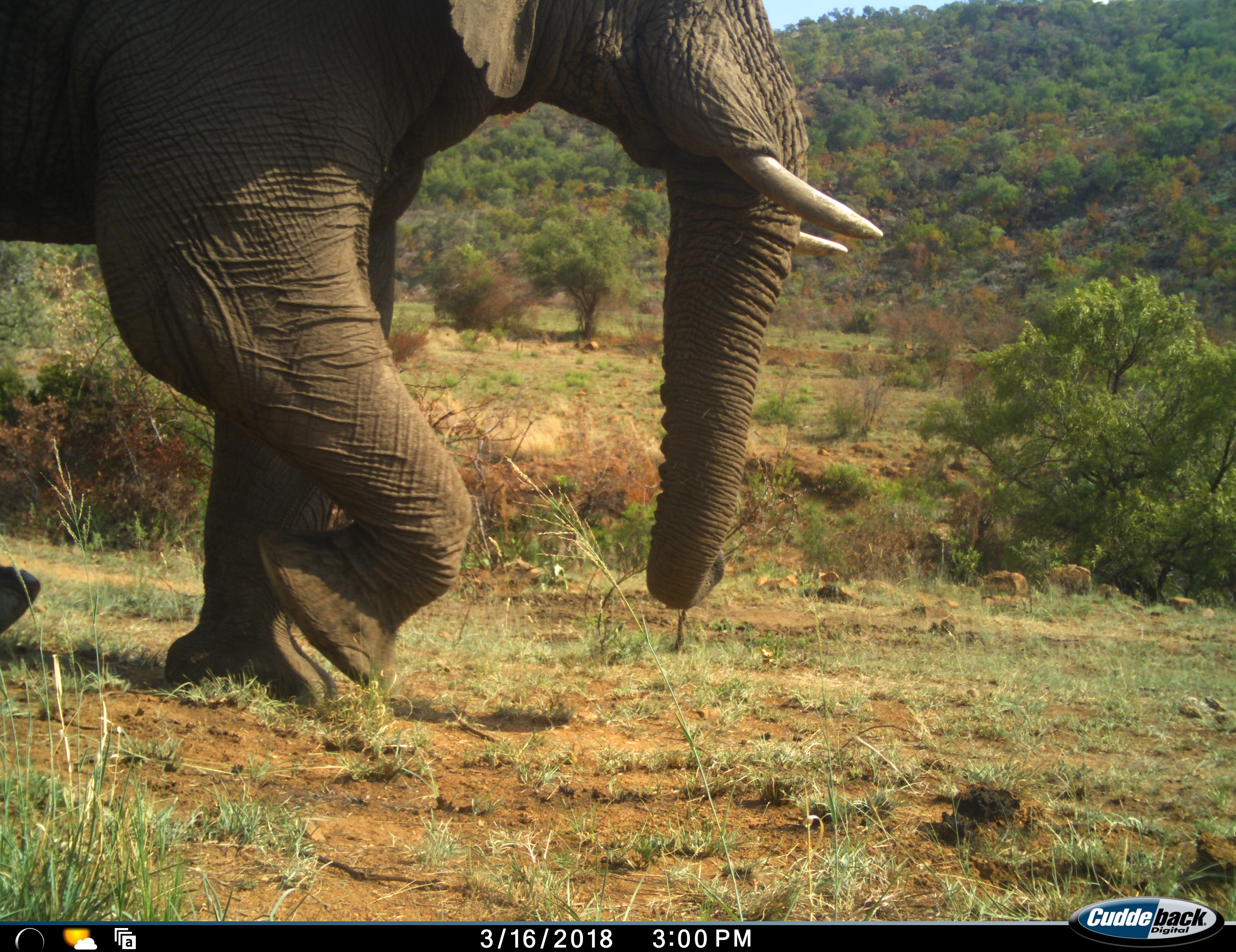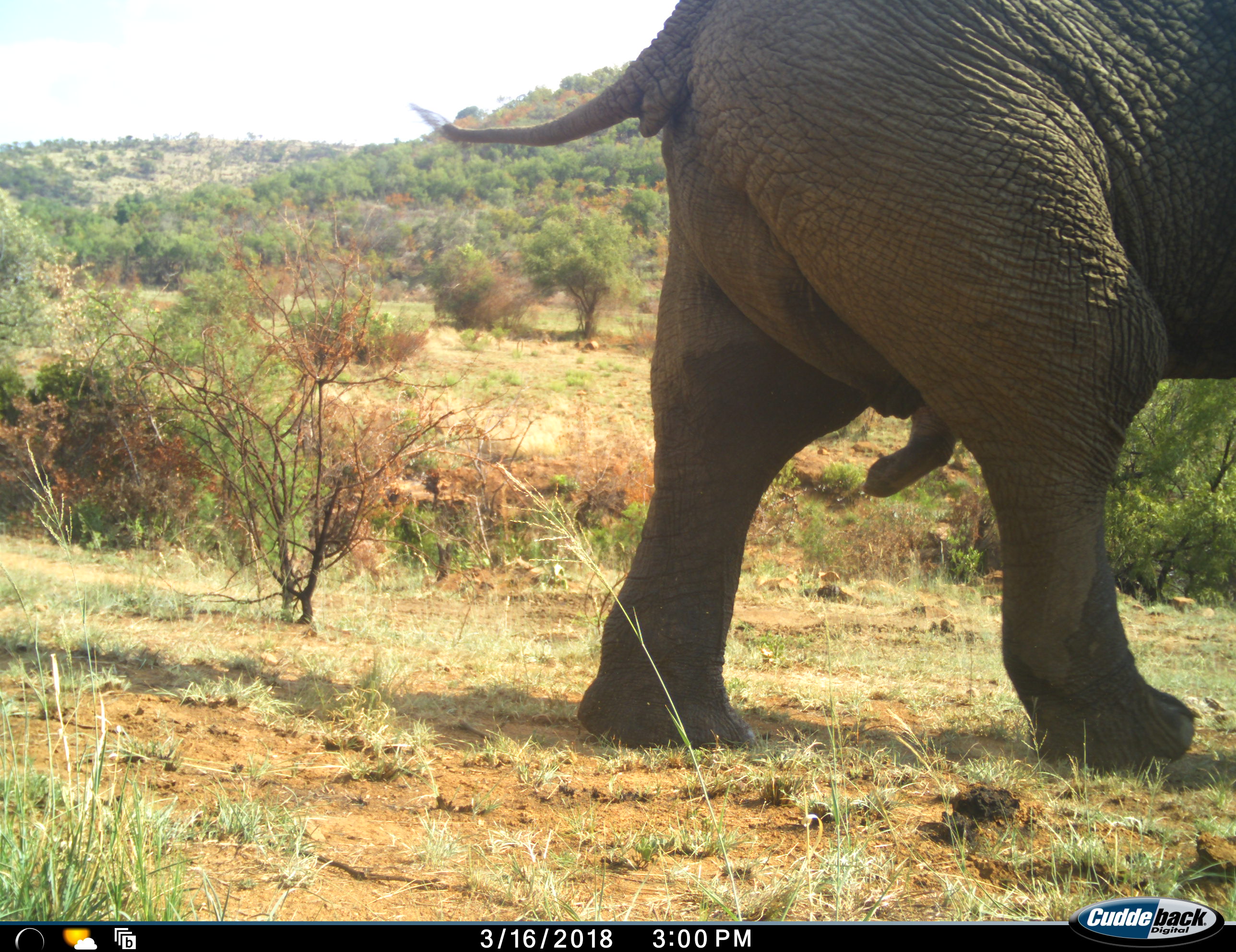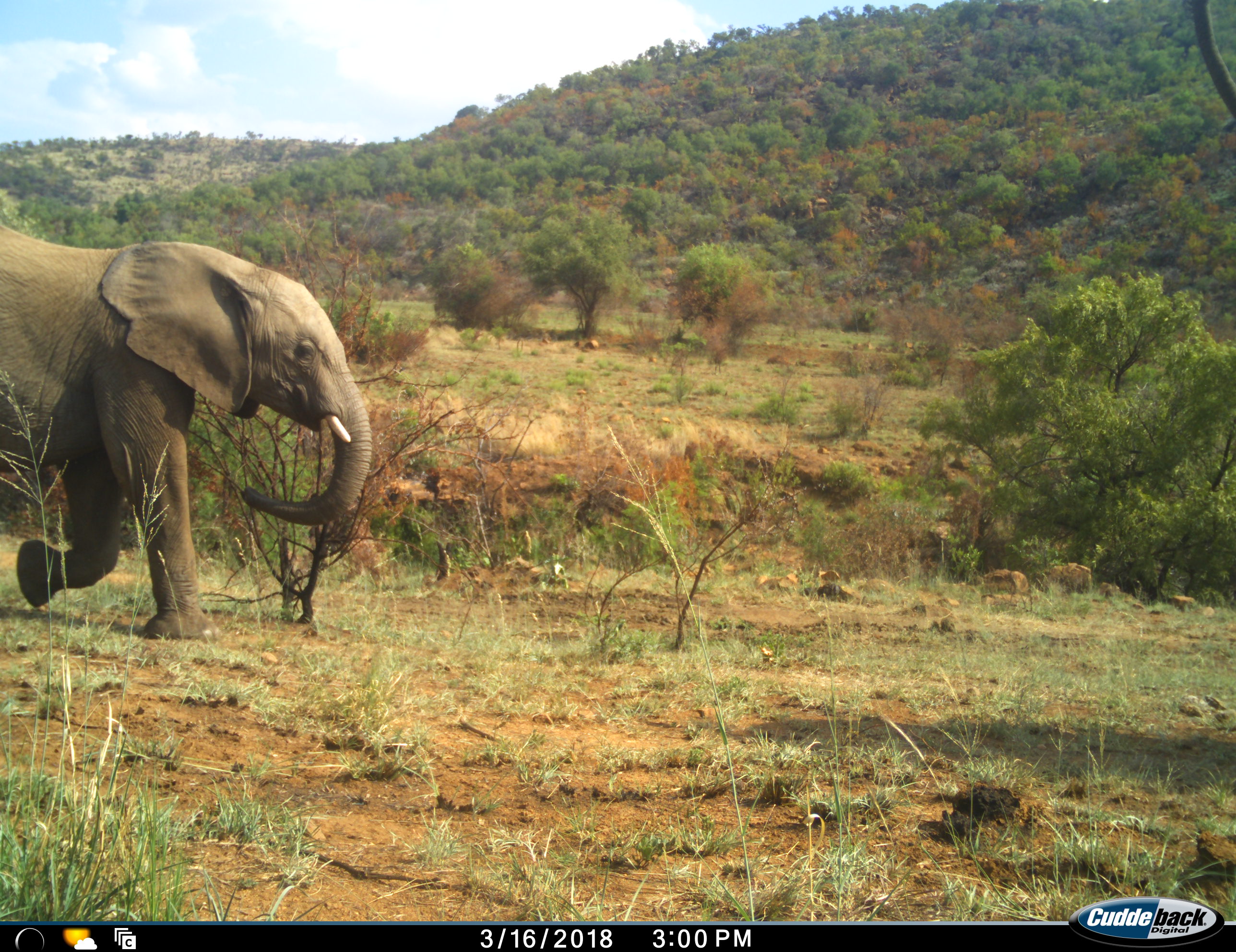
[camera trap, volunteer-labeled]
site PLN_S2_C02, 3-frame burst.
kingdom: Animalia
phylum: Chordata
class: Mammalia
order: Proboscidea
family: Elephantidae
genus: Loxodonta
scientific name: Loxodonta africana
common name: african bush elephant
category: elephant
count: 2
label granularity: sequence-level